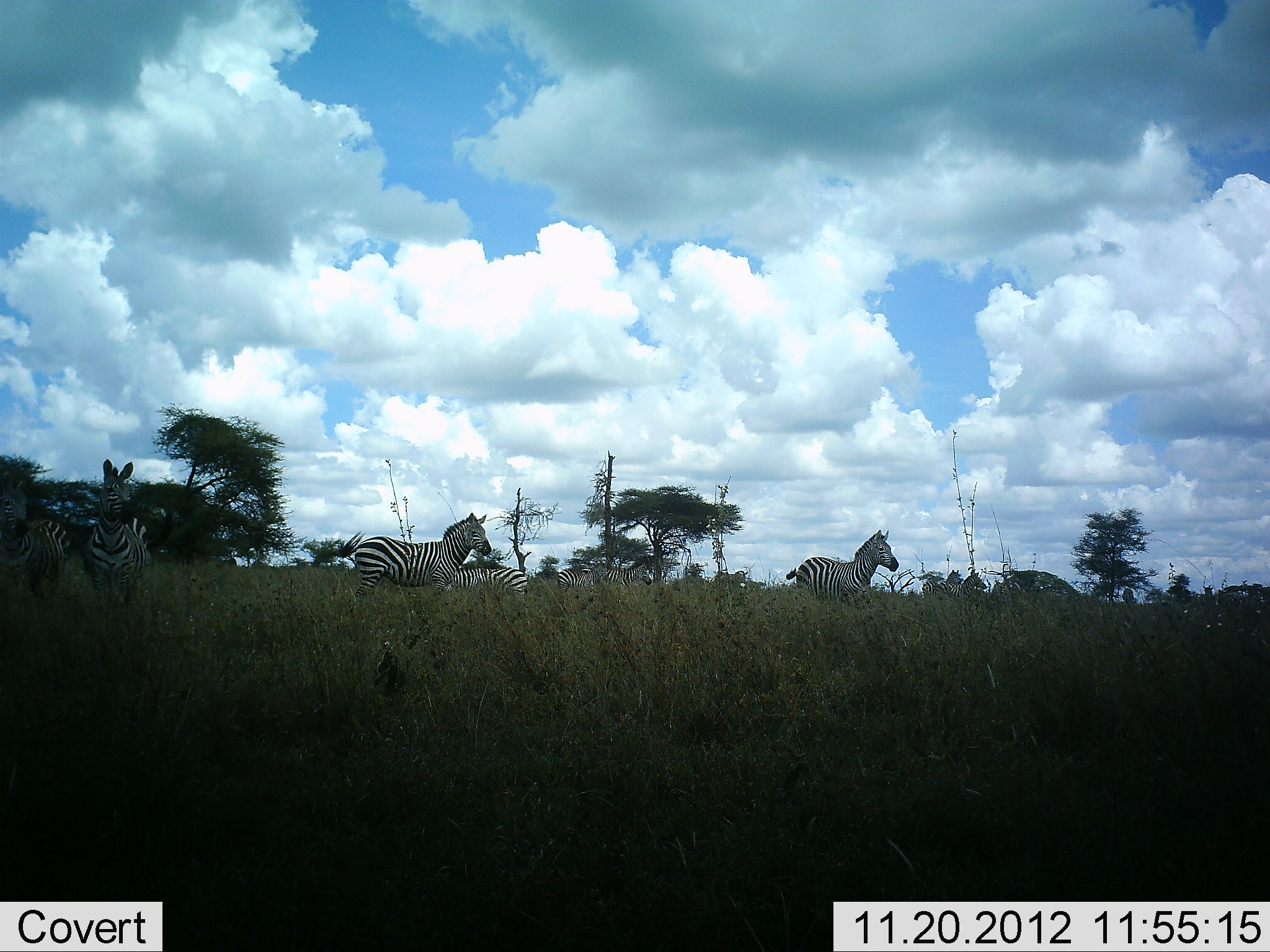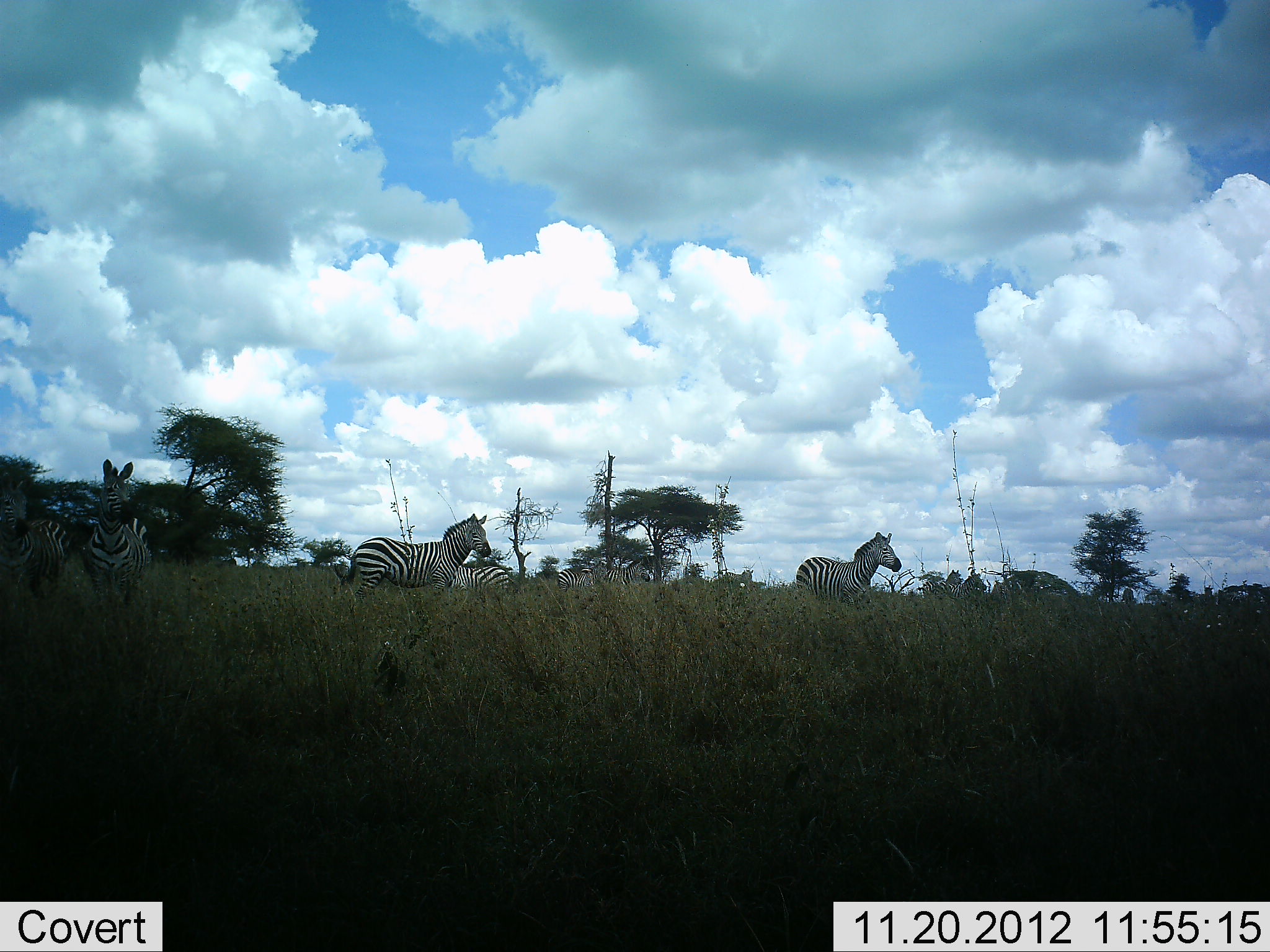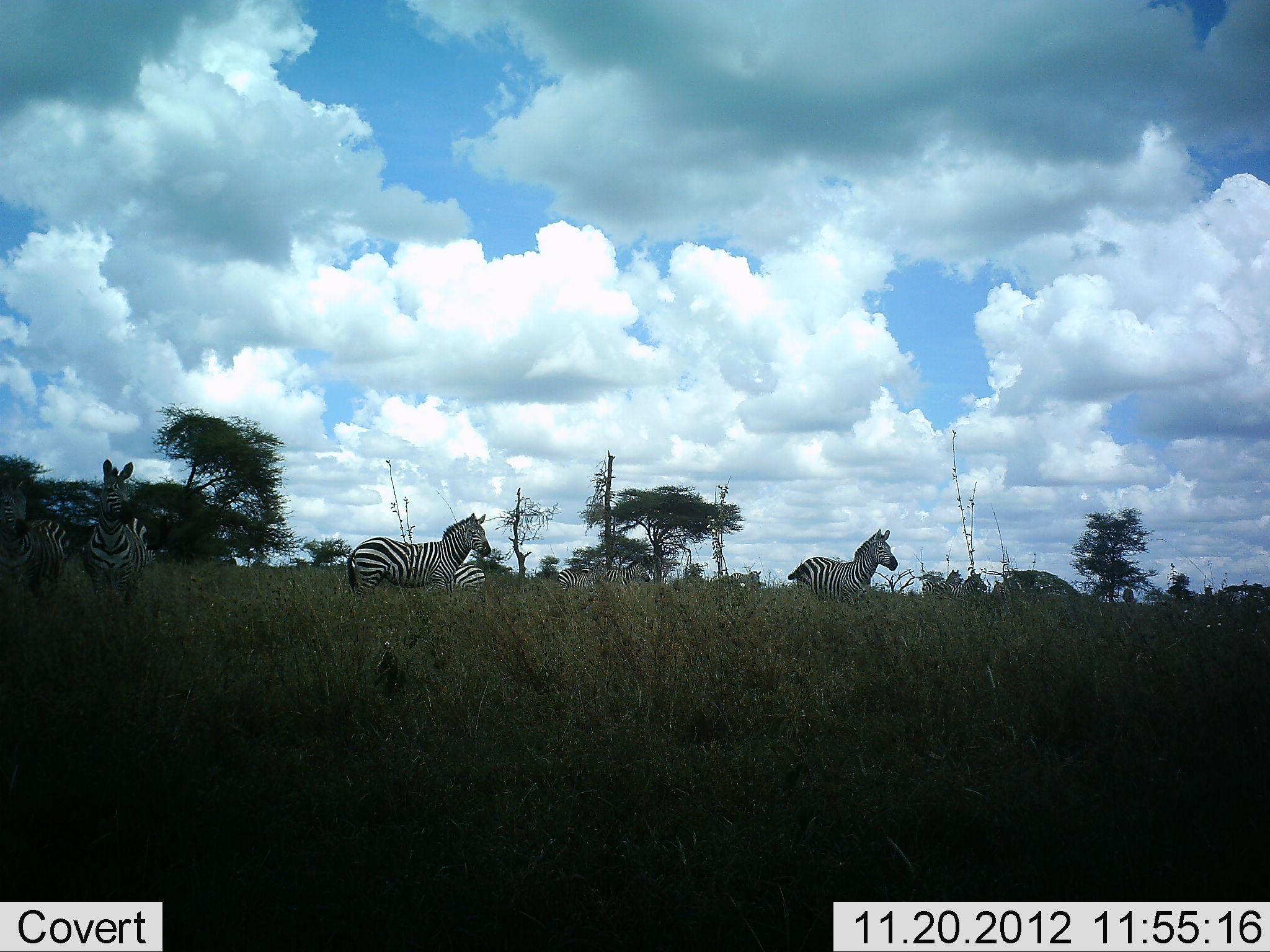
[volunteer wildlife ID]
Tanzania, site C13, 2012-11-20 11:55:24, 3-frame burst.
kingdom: Animalia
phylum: Chordata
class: Mammalia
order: Perissodactyla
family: Equidae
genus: Equus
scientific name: Equus quagga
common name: plains zebra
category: zebra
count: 8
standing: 100%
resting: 10%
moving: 30%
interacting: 0%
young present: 0%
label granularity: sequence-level